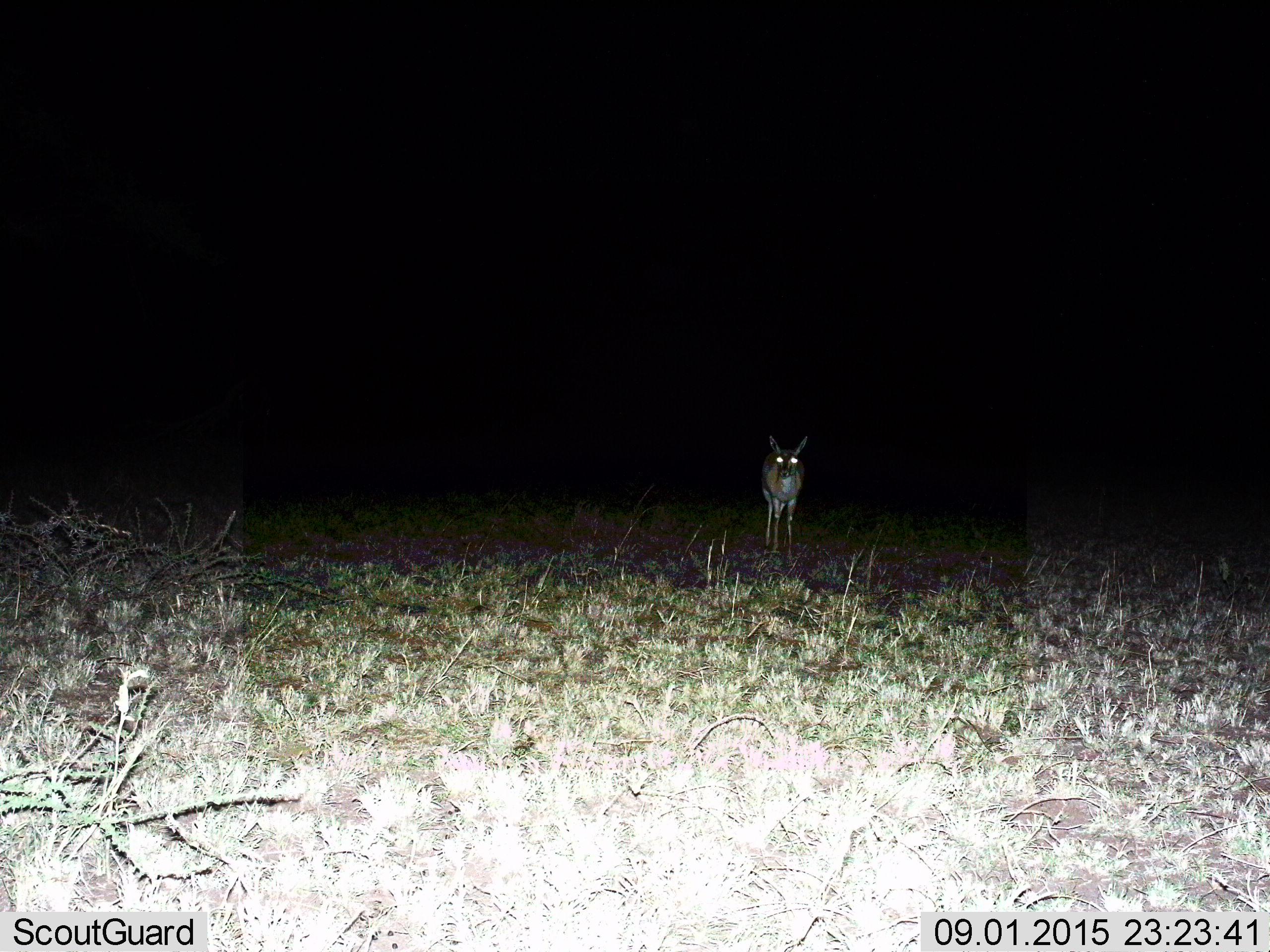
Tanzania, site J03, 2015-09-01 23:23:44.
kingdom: Animalia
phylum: Chordata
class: Mammalia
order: Artiodactyla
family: Bovidae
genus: Eudorcas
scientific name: Eudorcas thomsonii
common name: thomson's gazelle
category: gazellethomsons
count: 1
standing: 100%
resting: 0%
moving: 0%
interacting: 0%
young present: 17%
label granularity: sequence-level